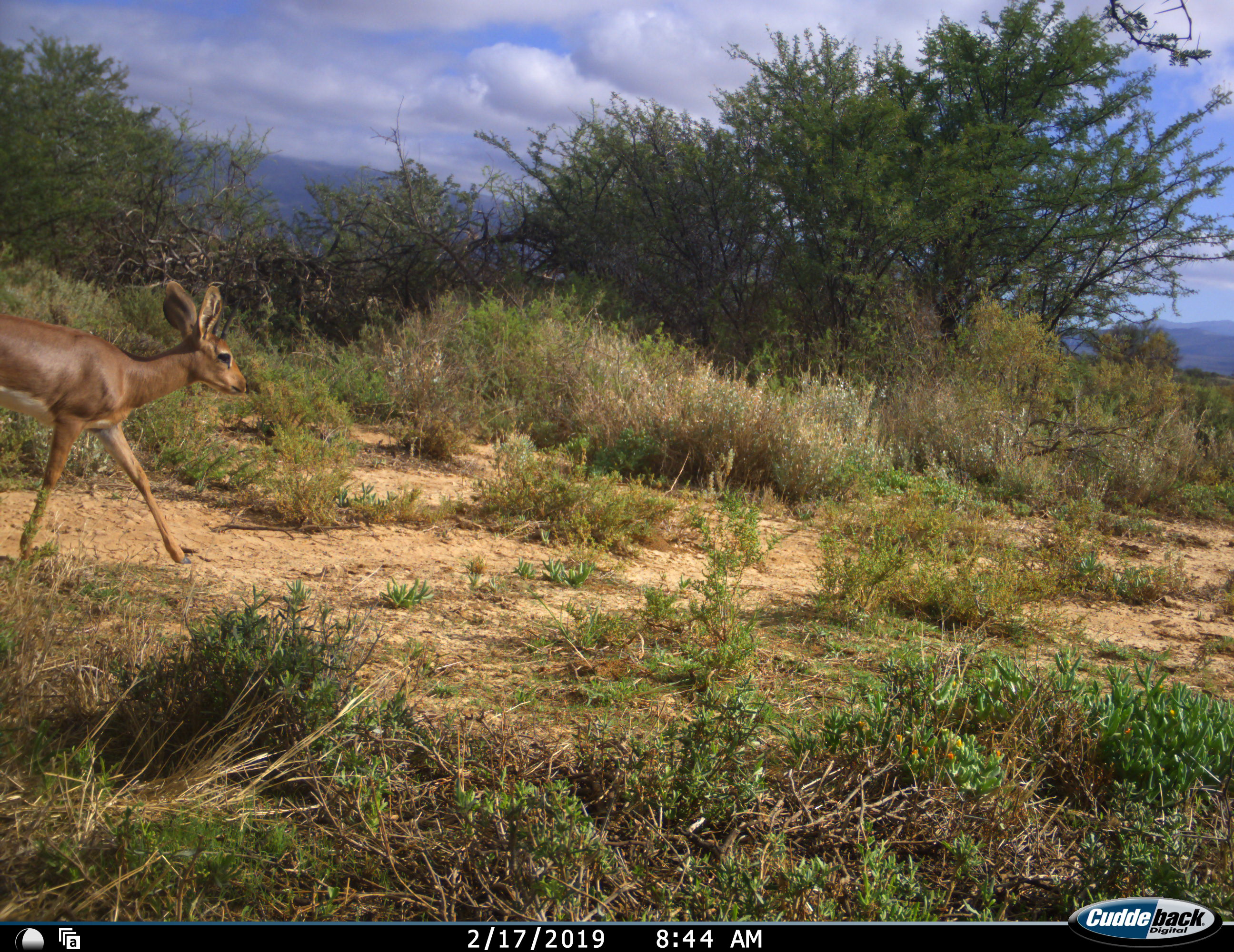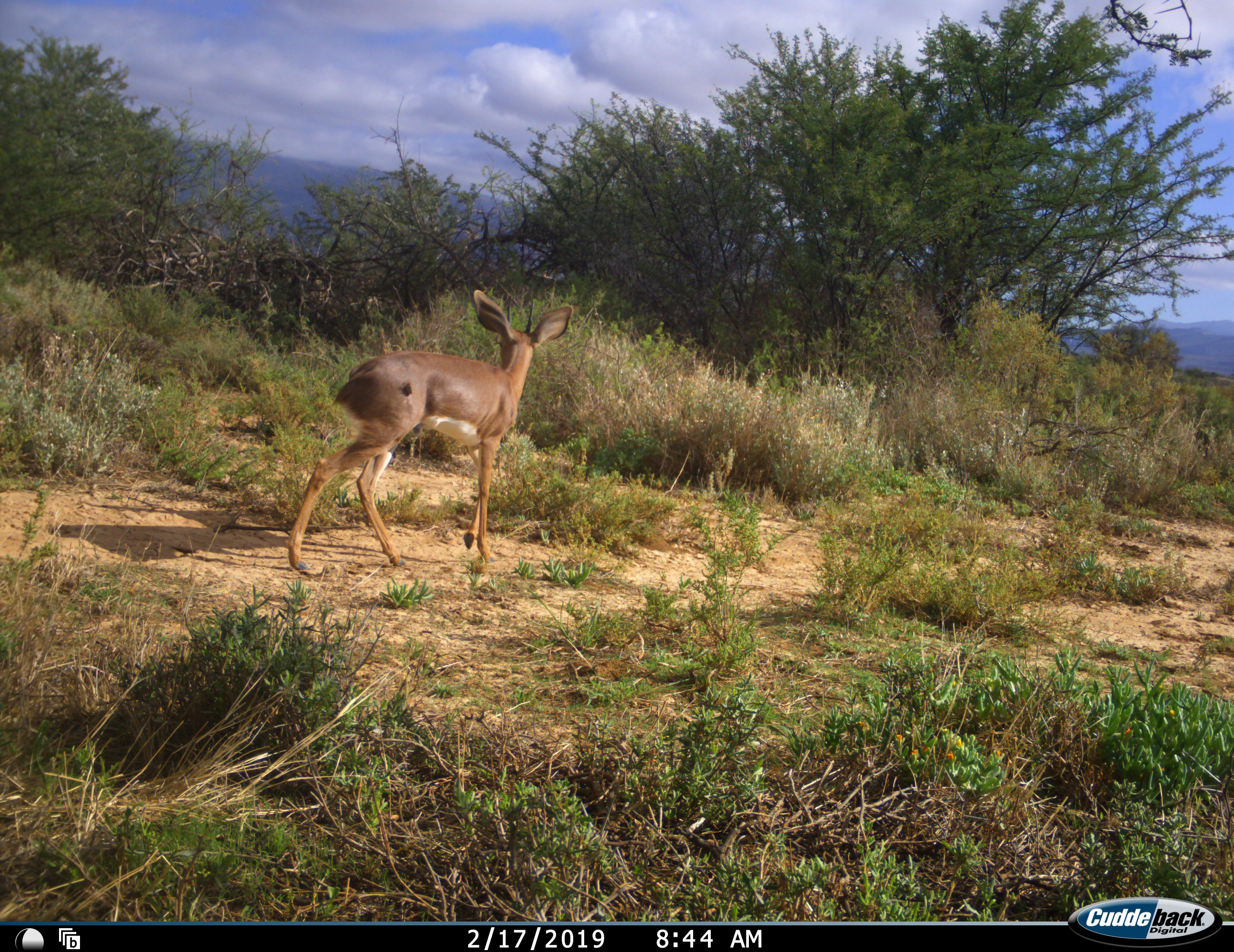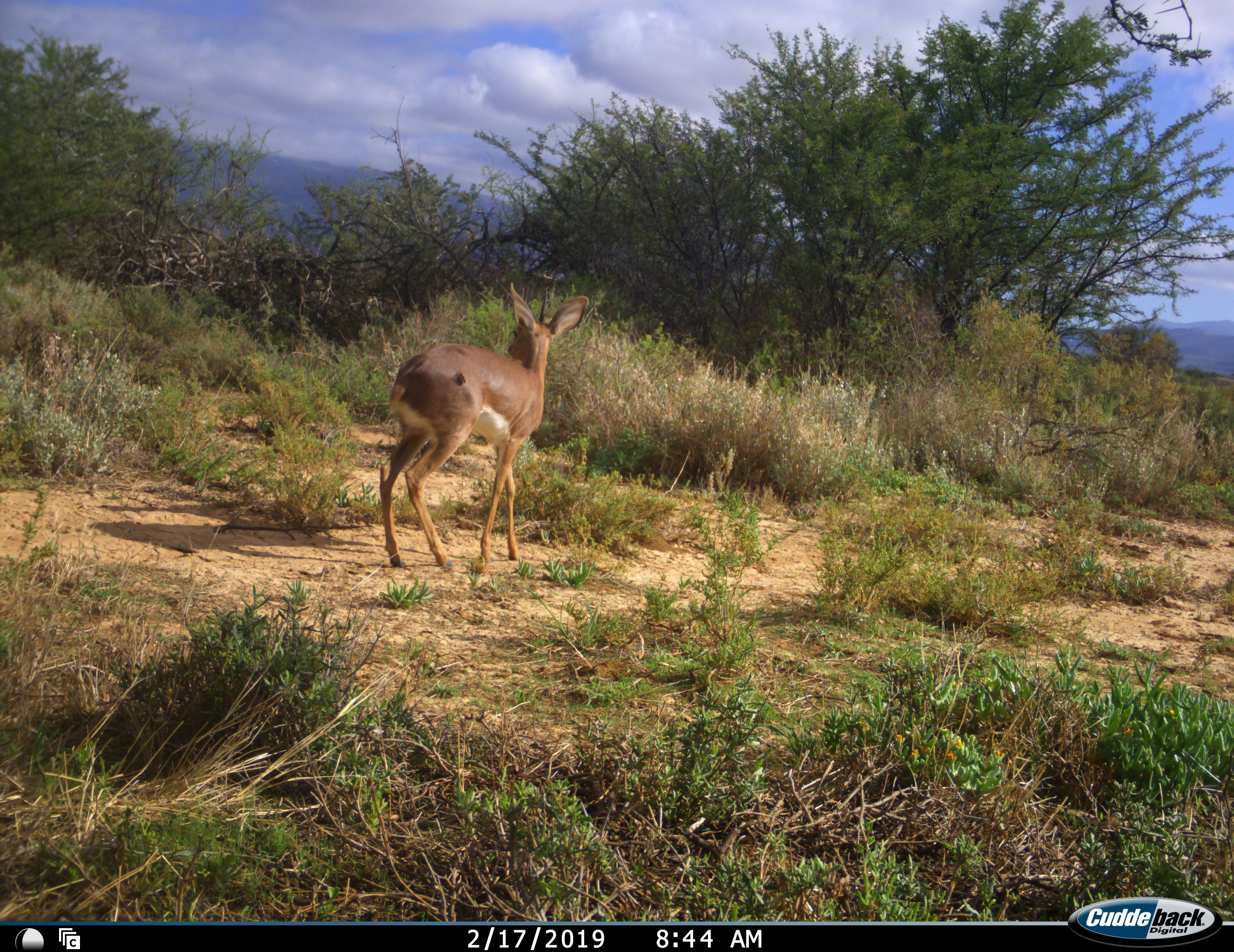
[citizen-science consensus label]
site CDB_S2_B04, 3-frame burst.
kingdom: Animalia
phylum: Chordata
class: Mammalia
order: Artiodactyla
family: Bovidae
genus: Raphicerus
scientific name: Raphicerus campestris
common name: steenbok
Steenbok (Raphicerus campestris), count 1. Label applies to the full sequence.